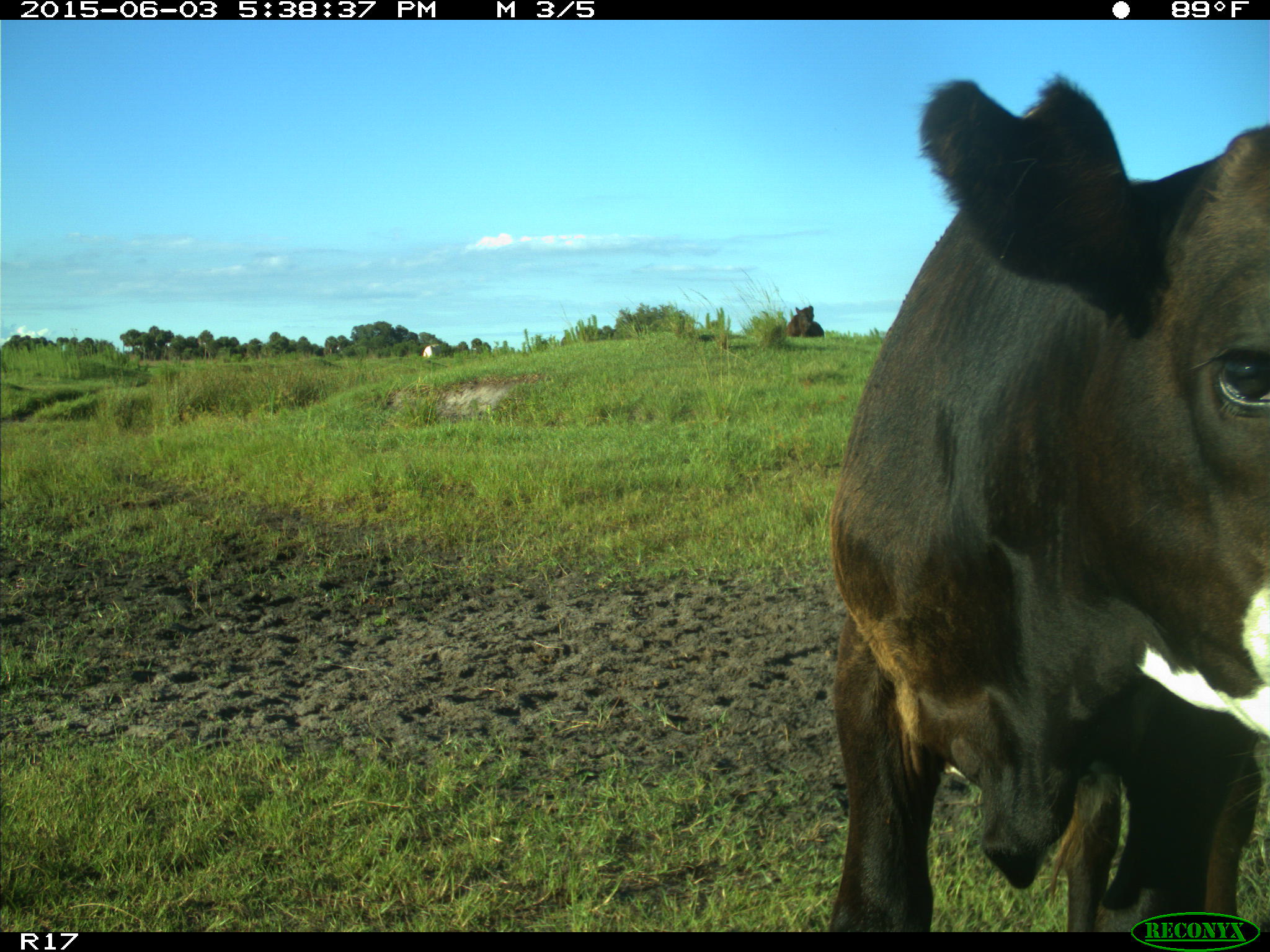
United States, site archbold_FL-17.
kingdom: Animalia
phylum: Chordata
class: Mammalia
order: Artiodactyla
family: Bovidae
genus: Bos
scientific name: Bos taurus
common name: domestic cow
Bos taurus (domestic cow).